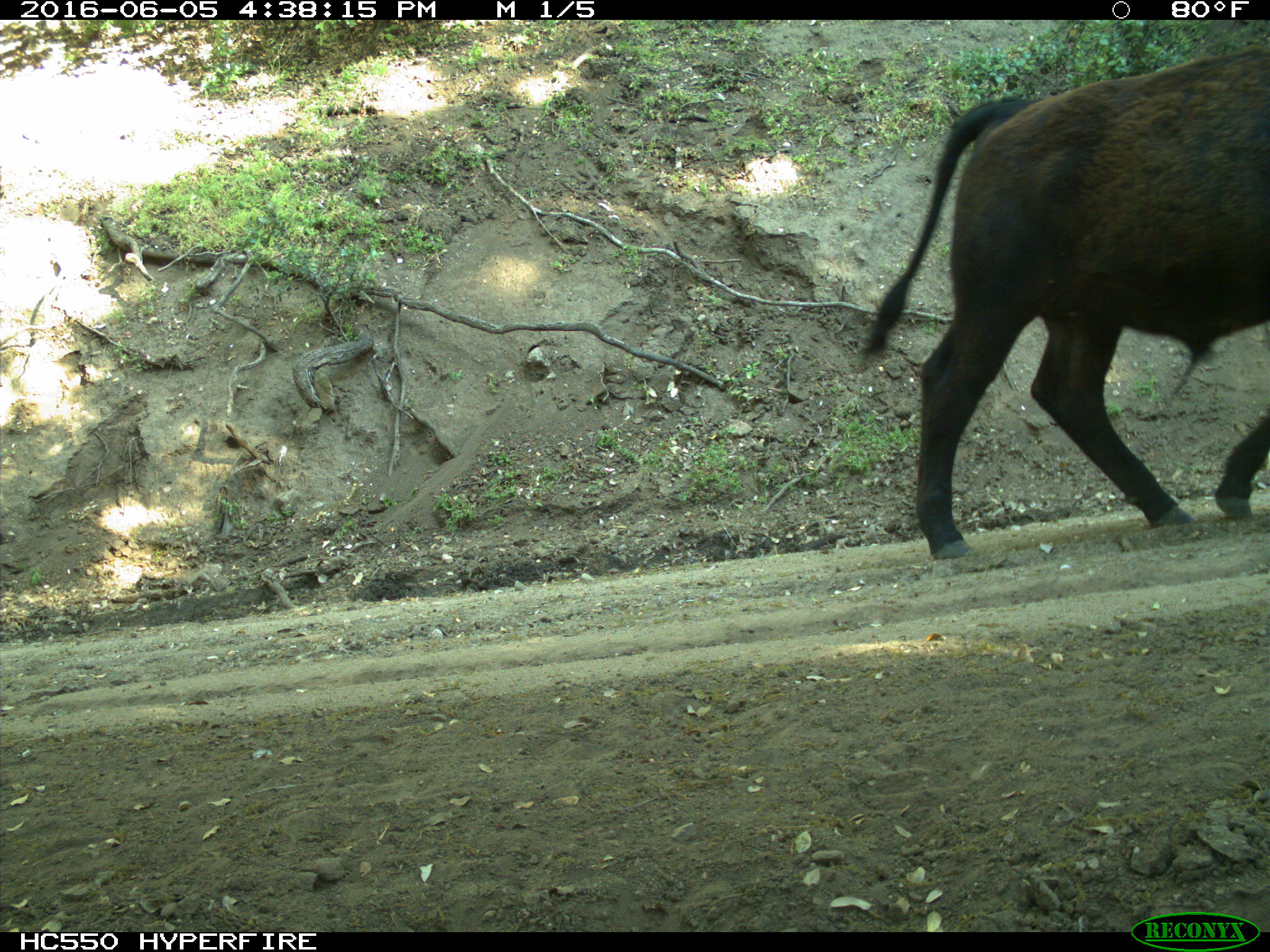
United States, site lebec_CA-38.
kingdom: Animalia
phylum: Chordata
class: Mammalia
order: Artiodactyla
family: Bovidae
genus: Bos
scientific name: Bos taurus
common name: domestic cow